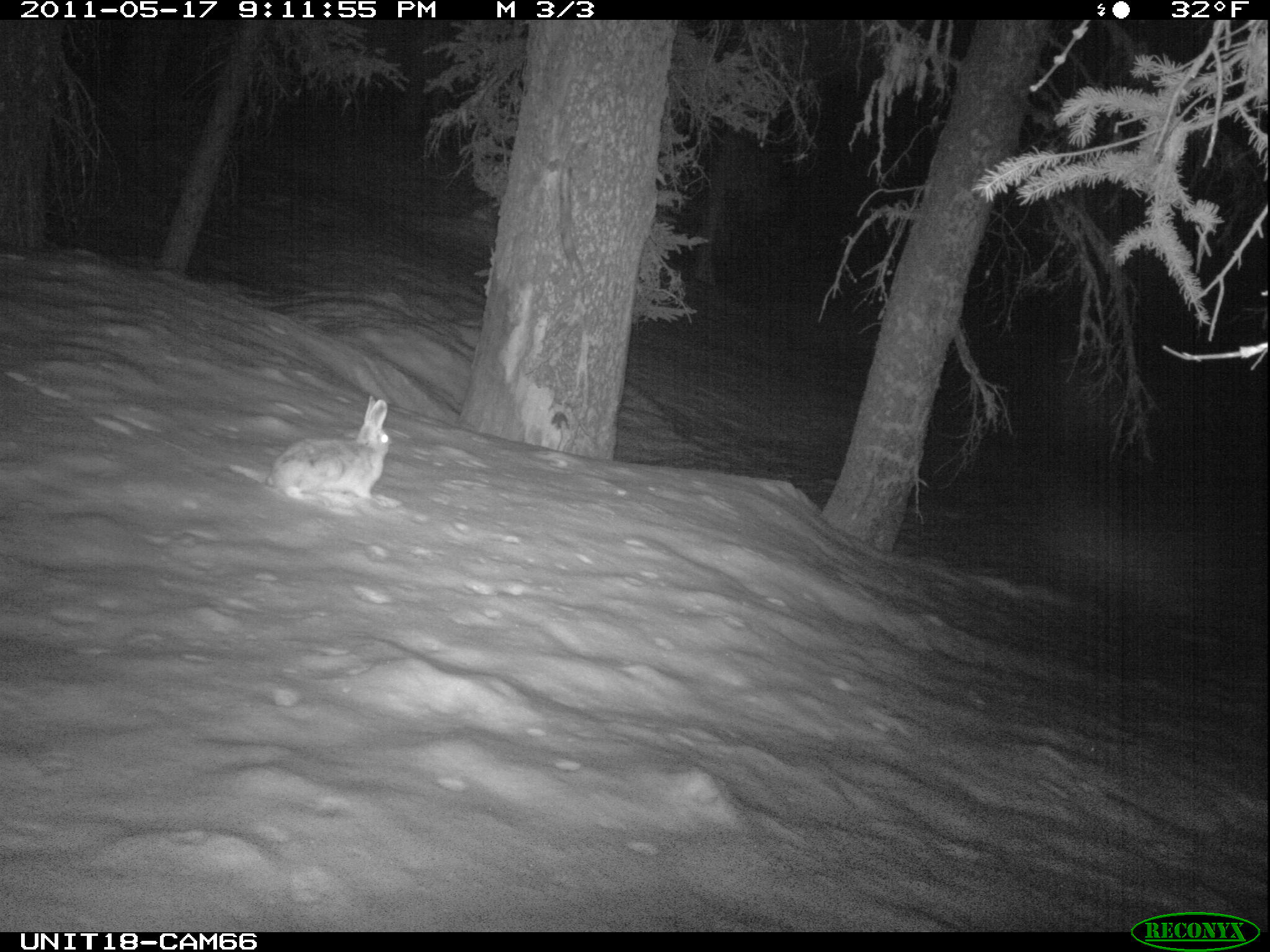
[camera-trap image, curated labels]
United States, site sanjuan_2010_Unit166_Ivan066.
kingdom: Animalia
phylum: Chordata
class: Mammalia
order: Lagomorpha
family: Leporidae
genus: Lepus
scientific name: Lepus americanus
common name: snowshoe hare